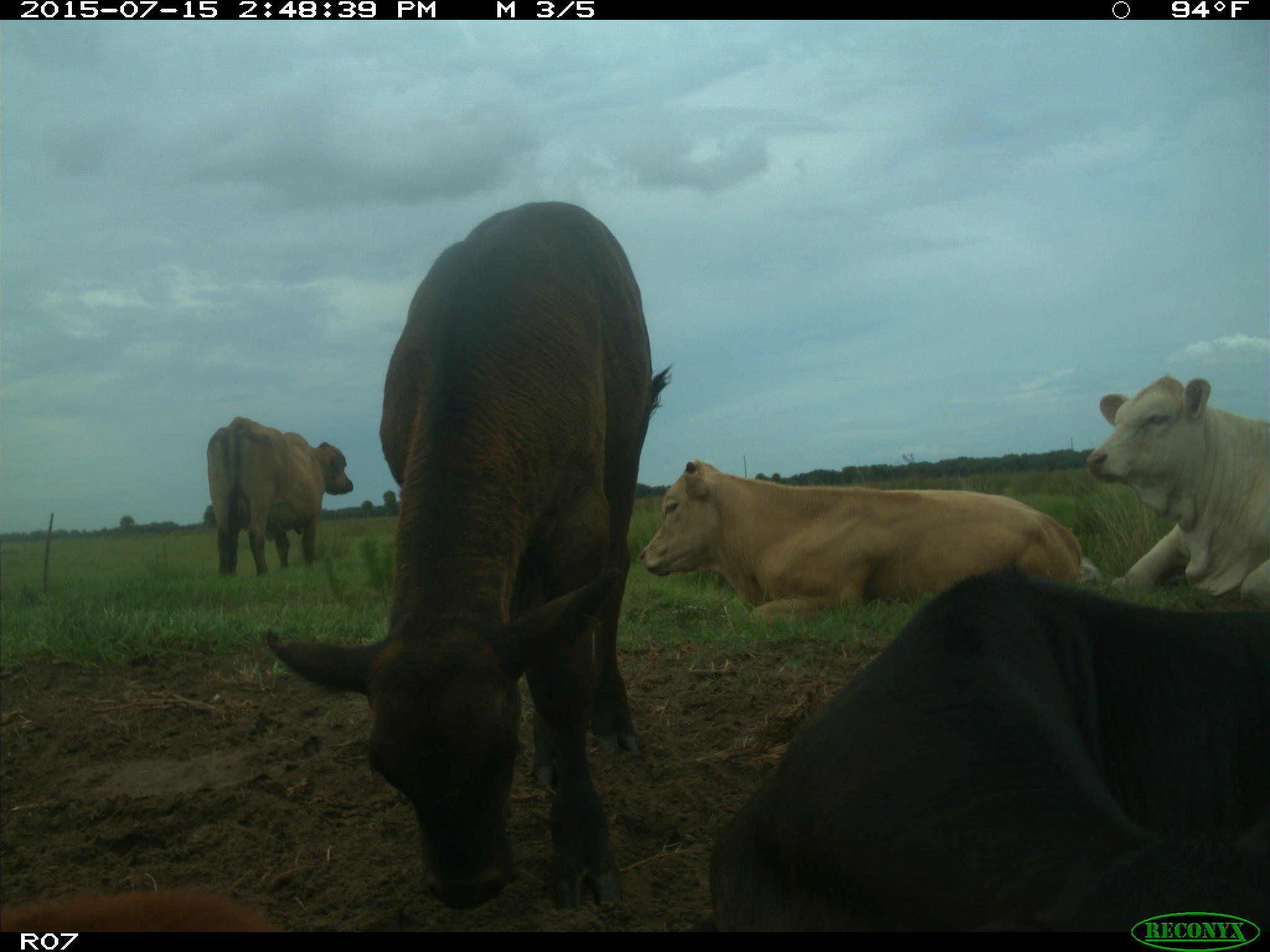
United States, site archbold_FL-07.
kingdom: Animalia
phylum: Chordata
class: Mammalia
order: Artiodactyla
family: Bovidae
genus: Bos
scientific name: Bos taurus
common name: domestic cow